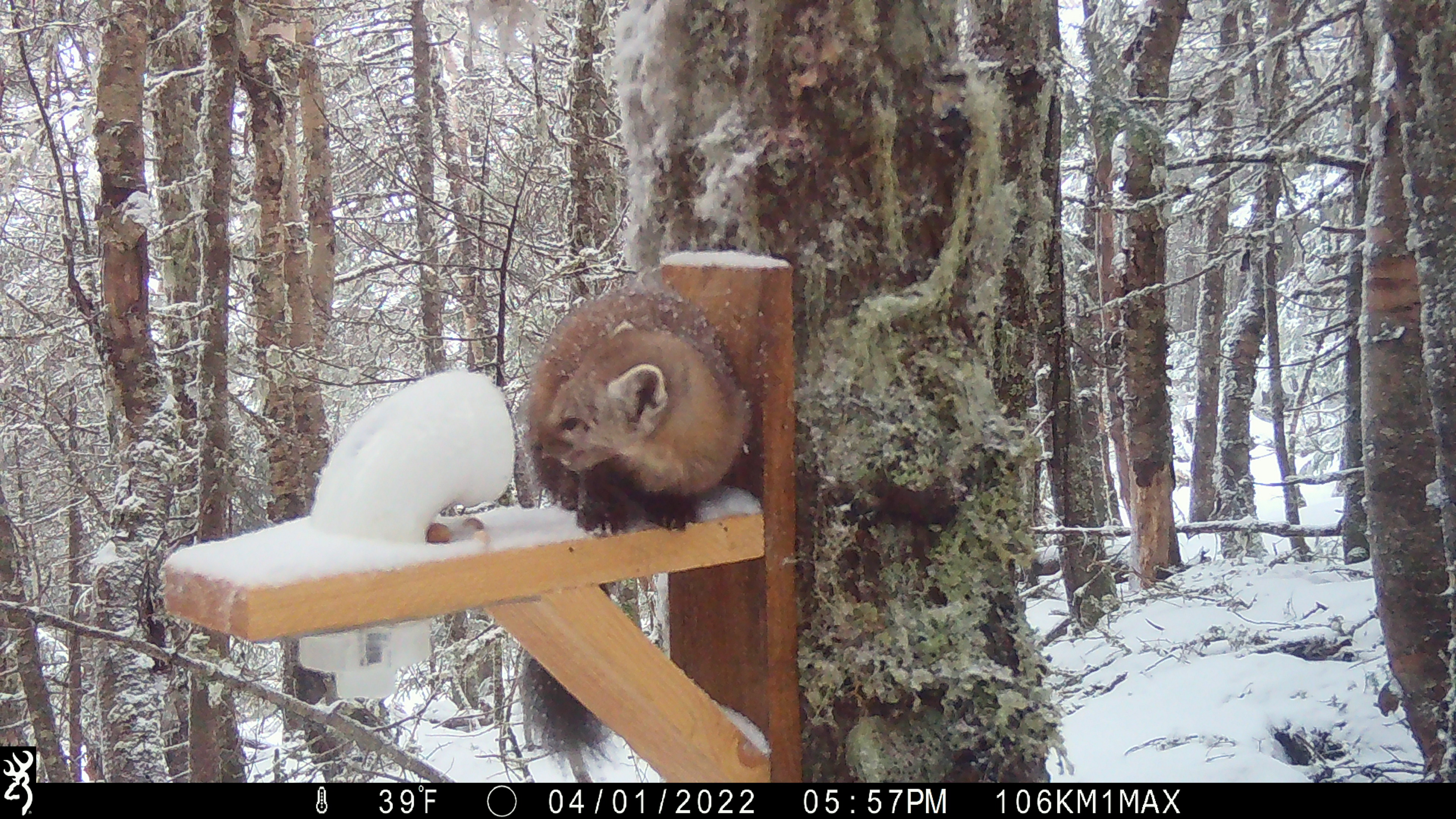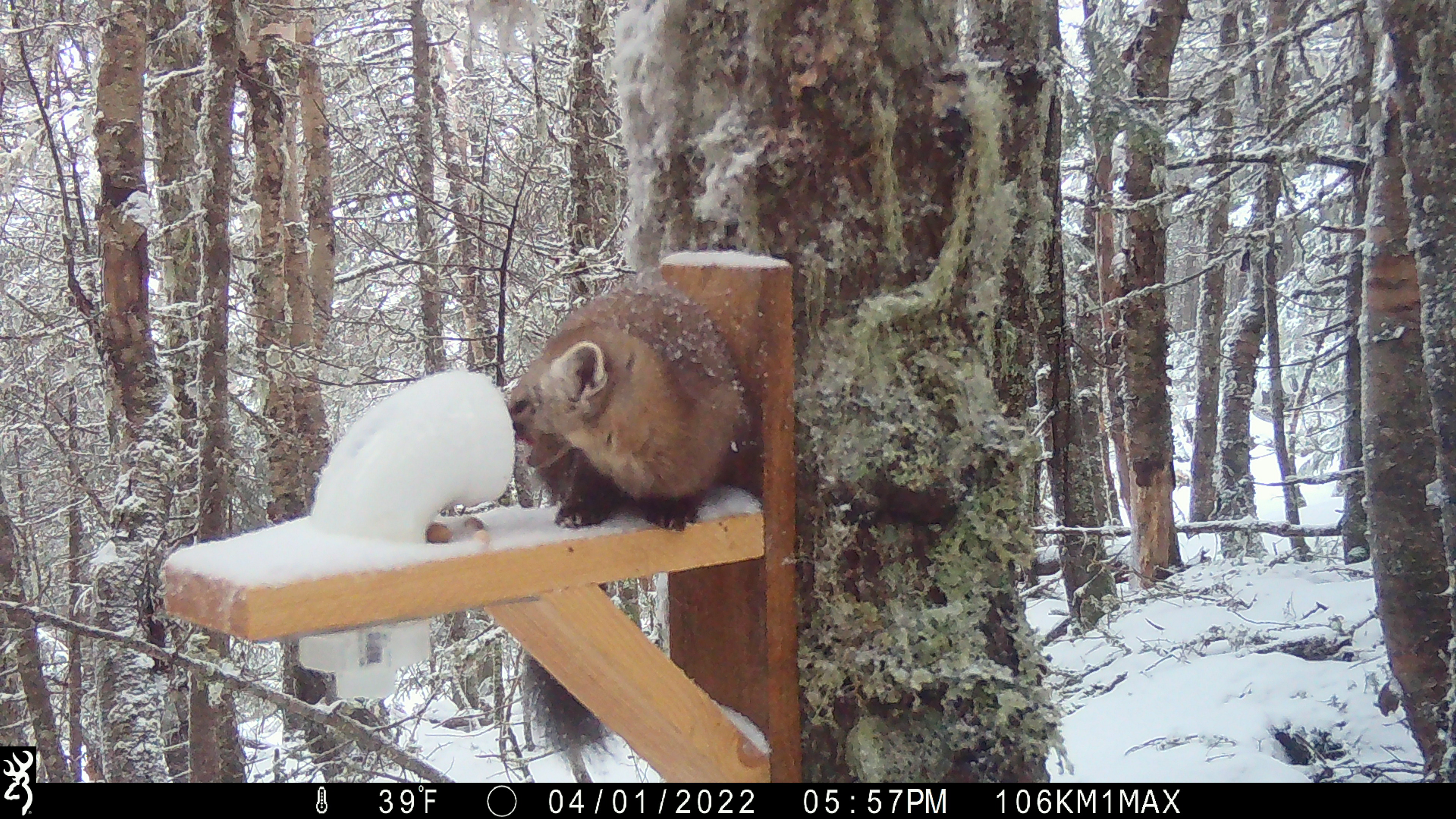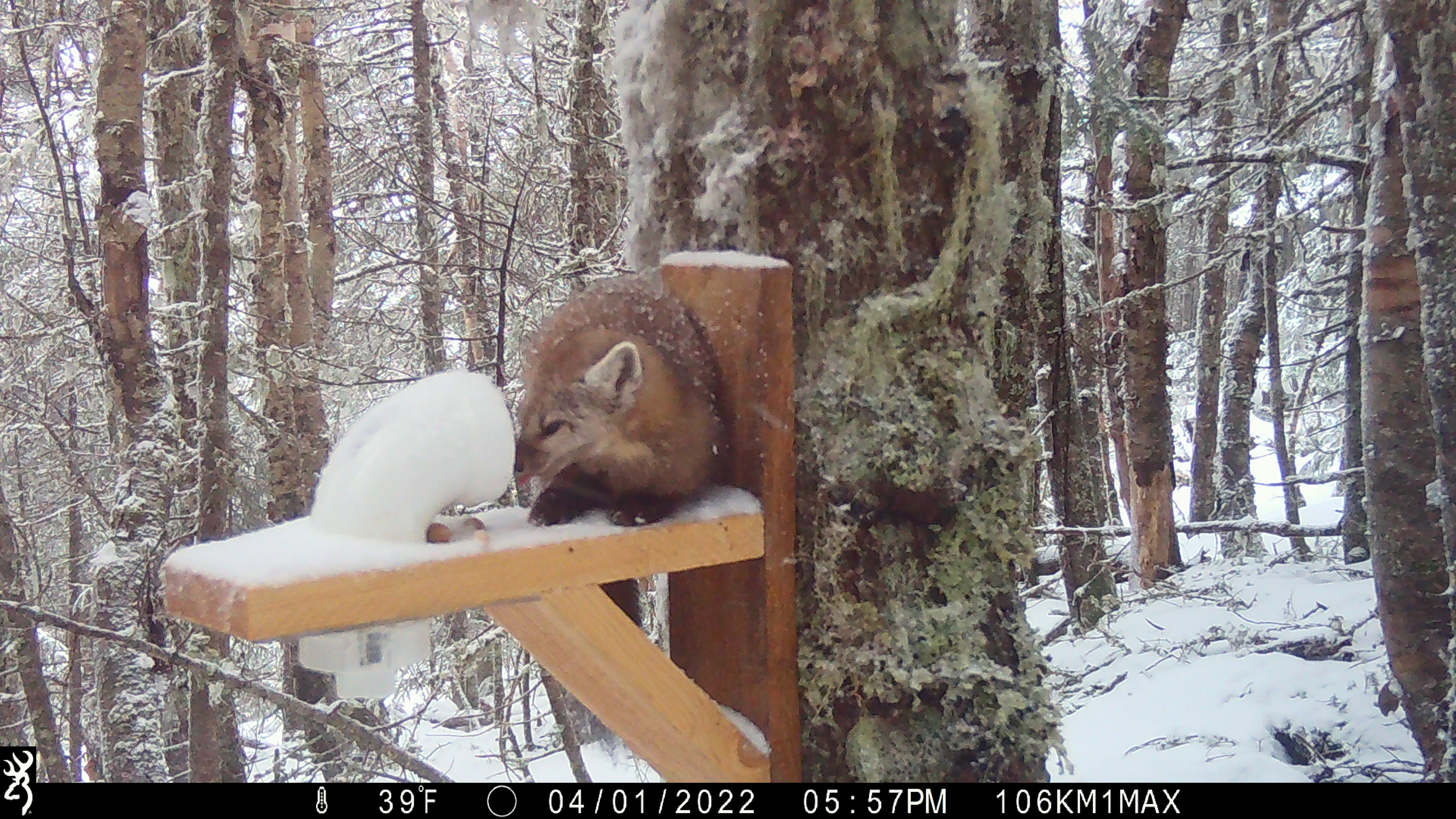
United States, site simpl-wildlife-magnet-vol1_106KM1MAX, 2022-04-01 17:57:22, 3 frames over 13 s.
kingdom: Animalia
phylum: Chordata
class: Mammalia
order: Carnivora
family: Mustelidae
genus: Martes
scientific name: Martes americana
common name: american marten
American marten (Martes americana).